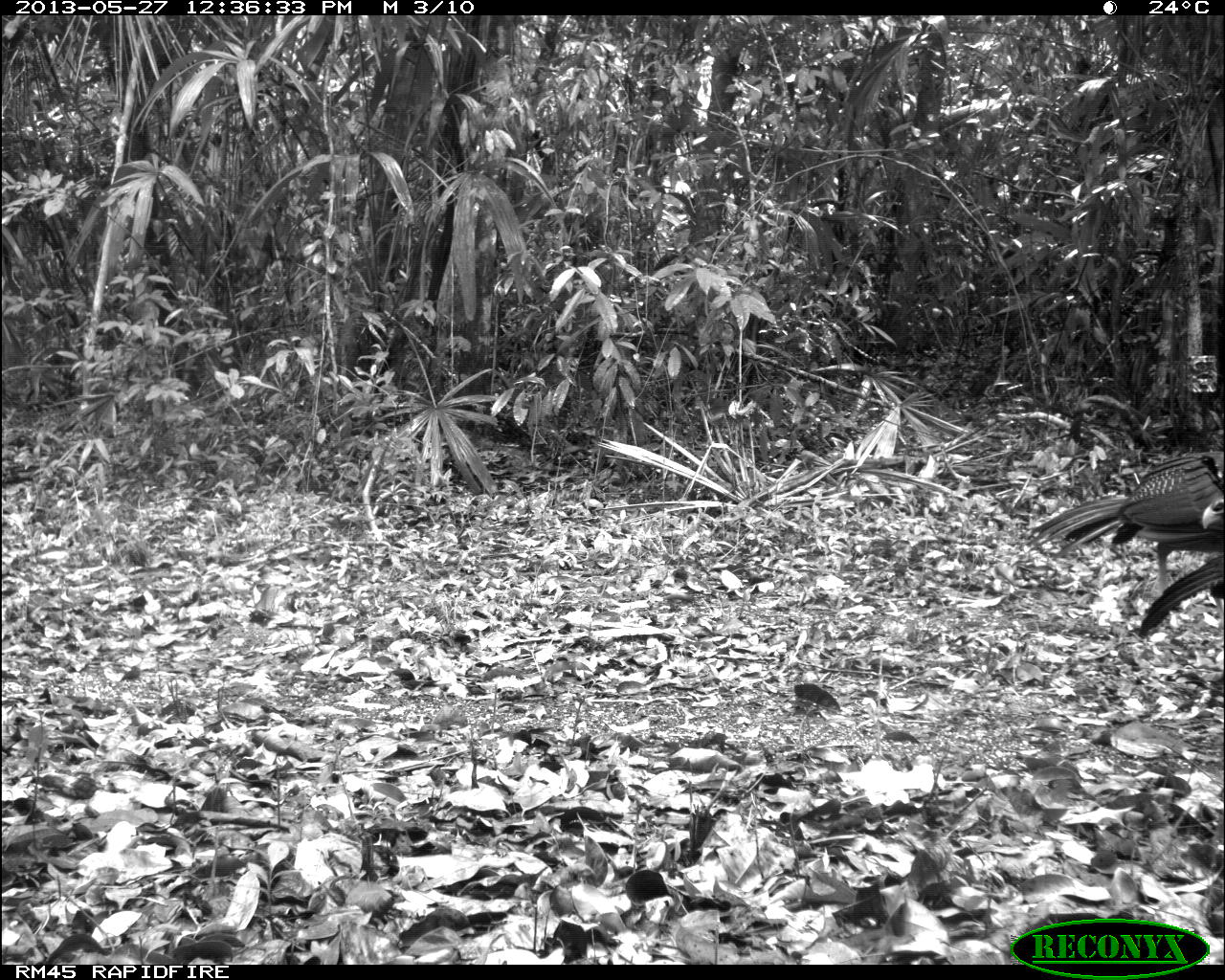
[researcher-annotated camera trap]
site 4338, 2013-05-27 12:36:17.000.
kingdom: Animalia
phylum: Chordata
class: Aves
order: Galliformes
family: Cracidae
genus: Crax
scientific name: Crax rubra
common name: great curassow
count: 2